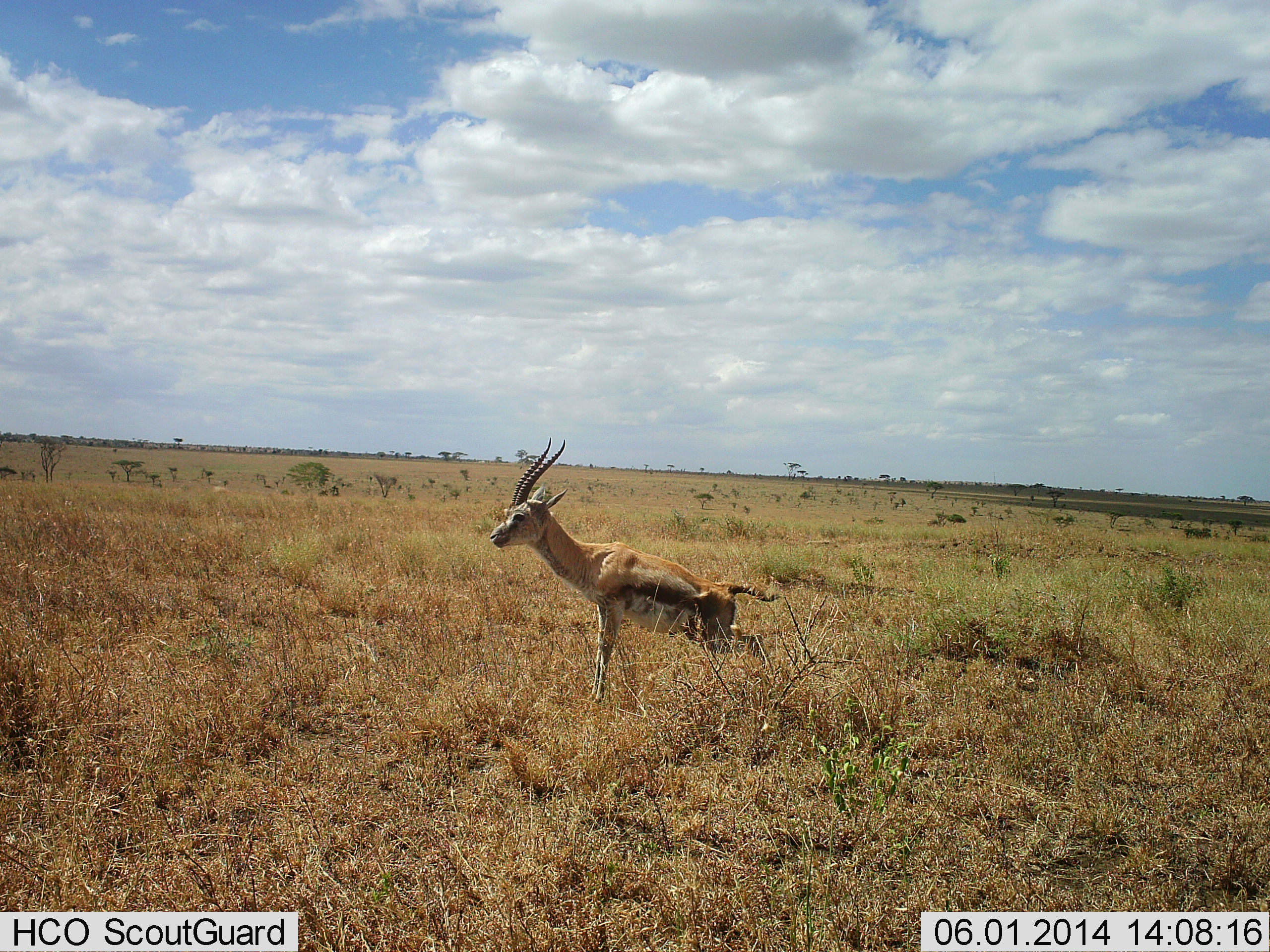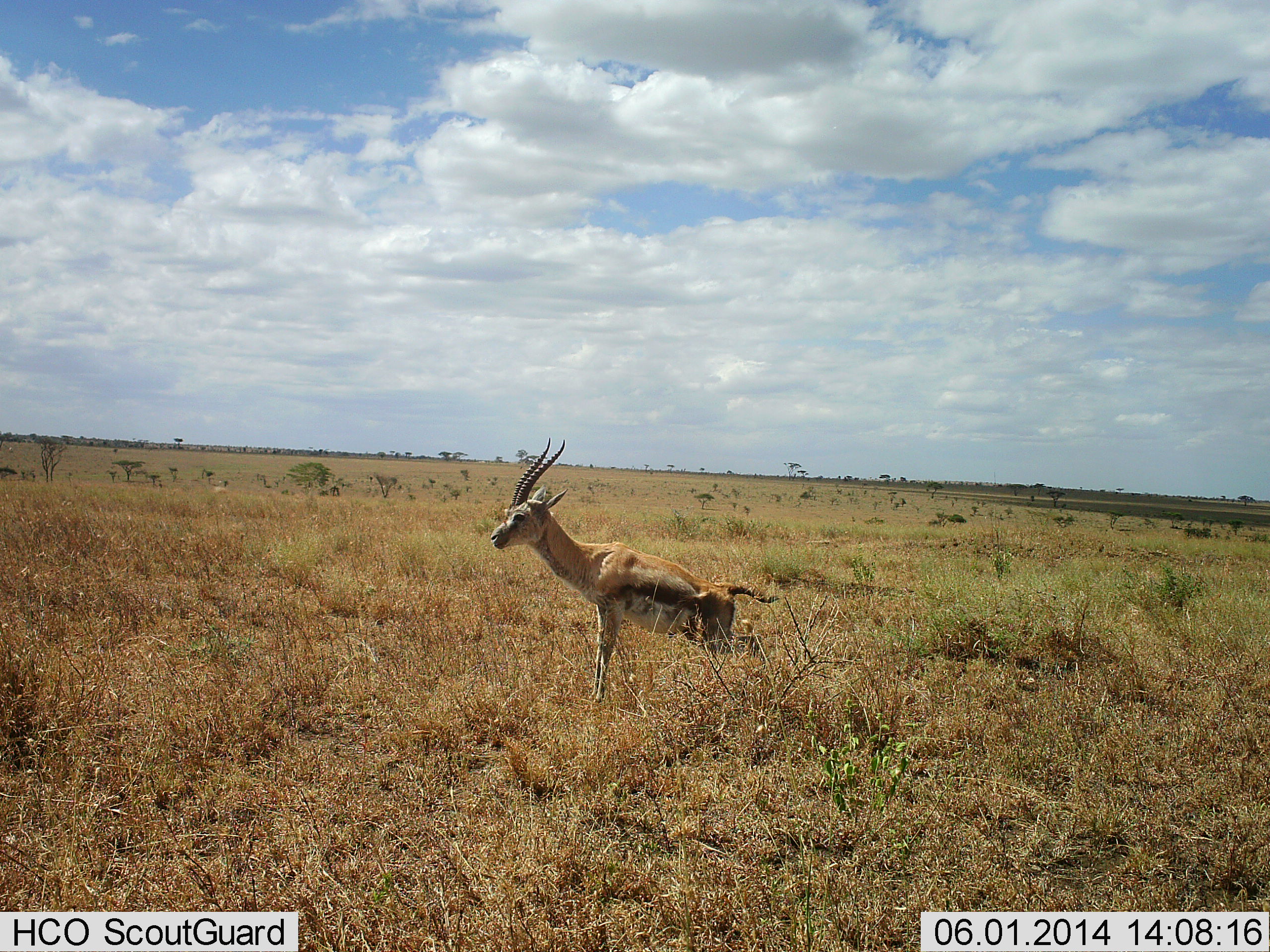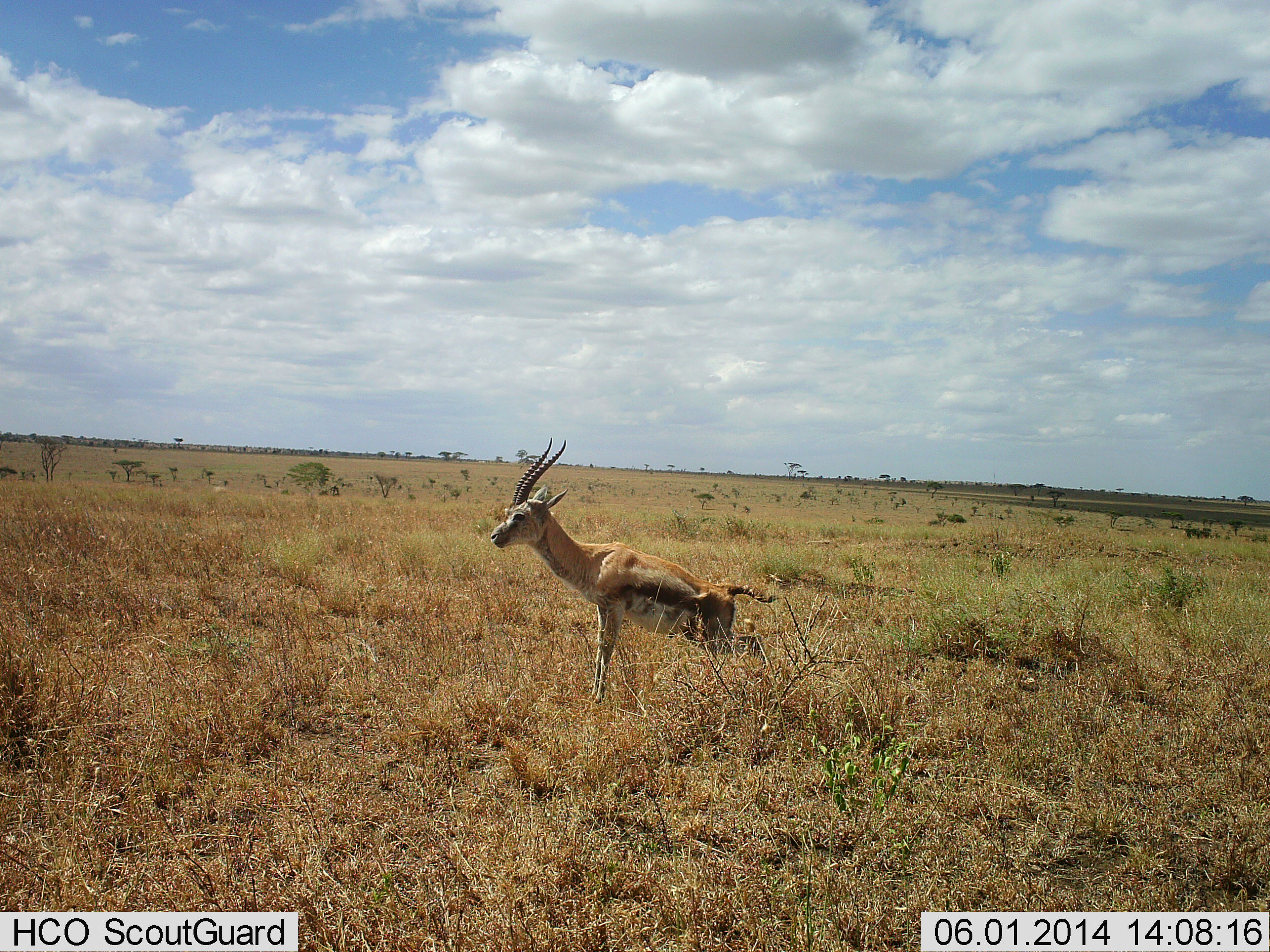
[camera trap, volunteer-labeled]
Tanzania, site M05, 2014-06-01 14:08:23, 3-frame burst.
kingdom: Animalia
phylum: Chordata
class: Mammalia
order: Artiodactyla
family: Bovidae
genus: Eudorcas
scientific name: Eudorcas thomsonii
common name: thomson's gazelle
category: gazellethomsons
Gazellethomsons (thomson's gazelle) (Eudorcas thomsonii), count 1. Behavior (volunteer vote fractions): standing 100%, resting 0%, moving 0%, interacting 0%. Young present (vote fraction): 0%. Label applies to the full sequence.